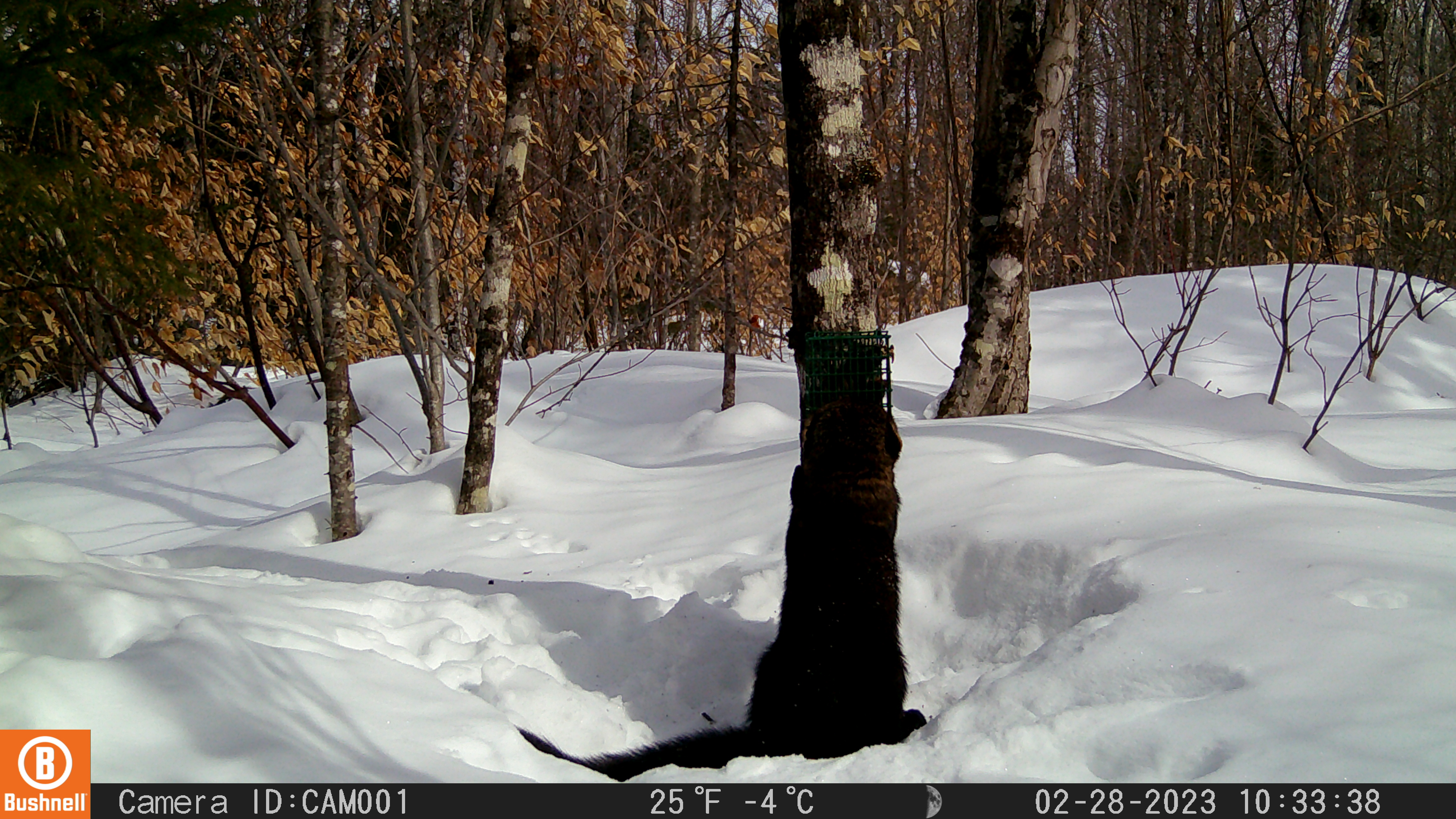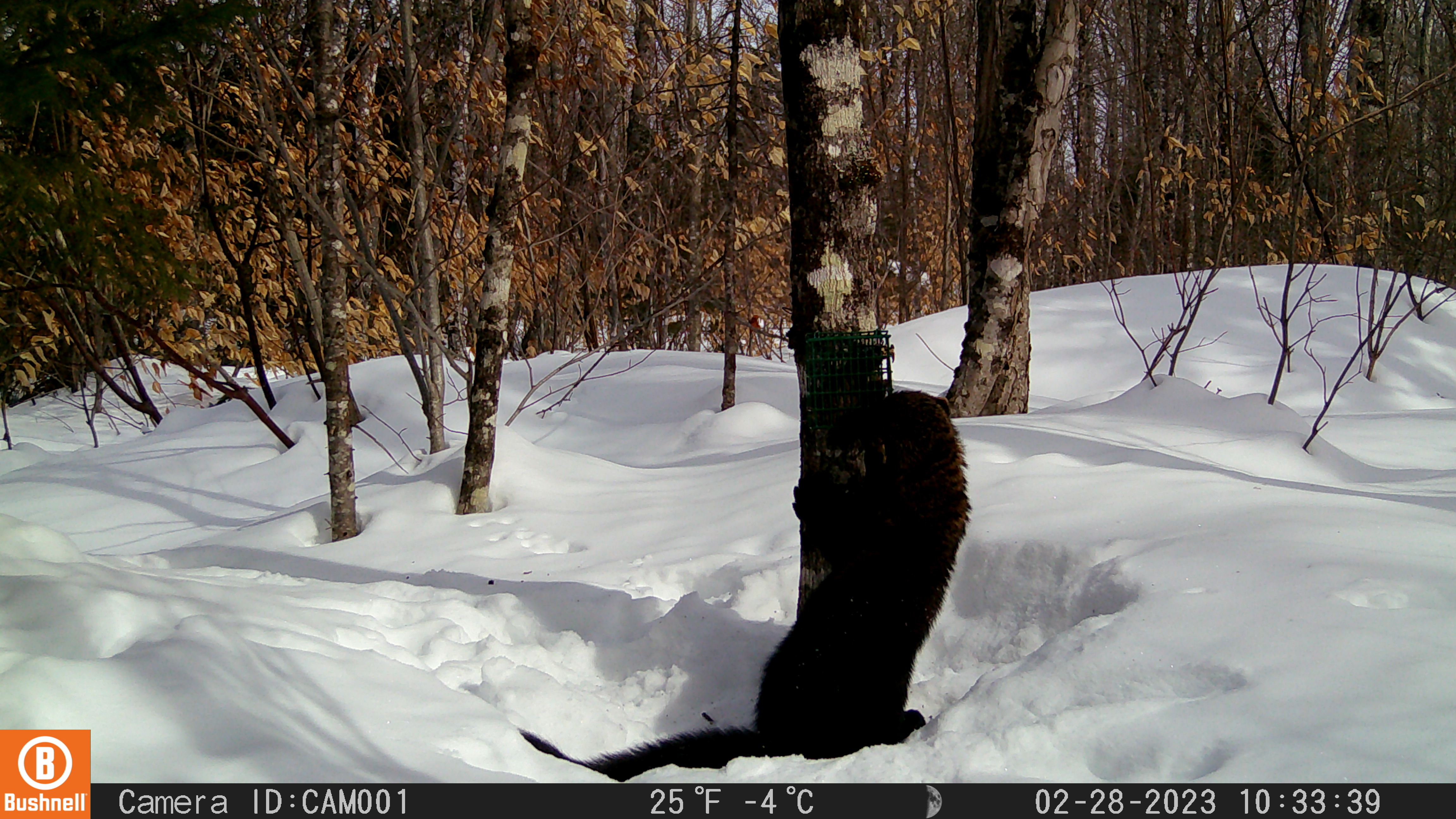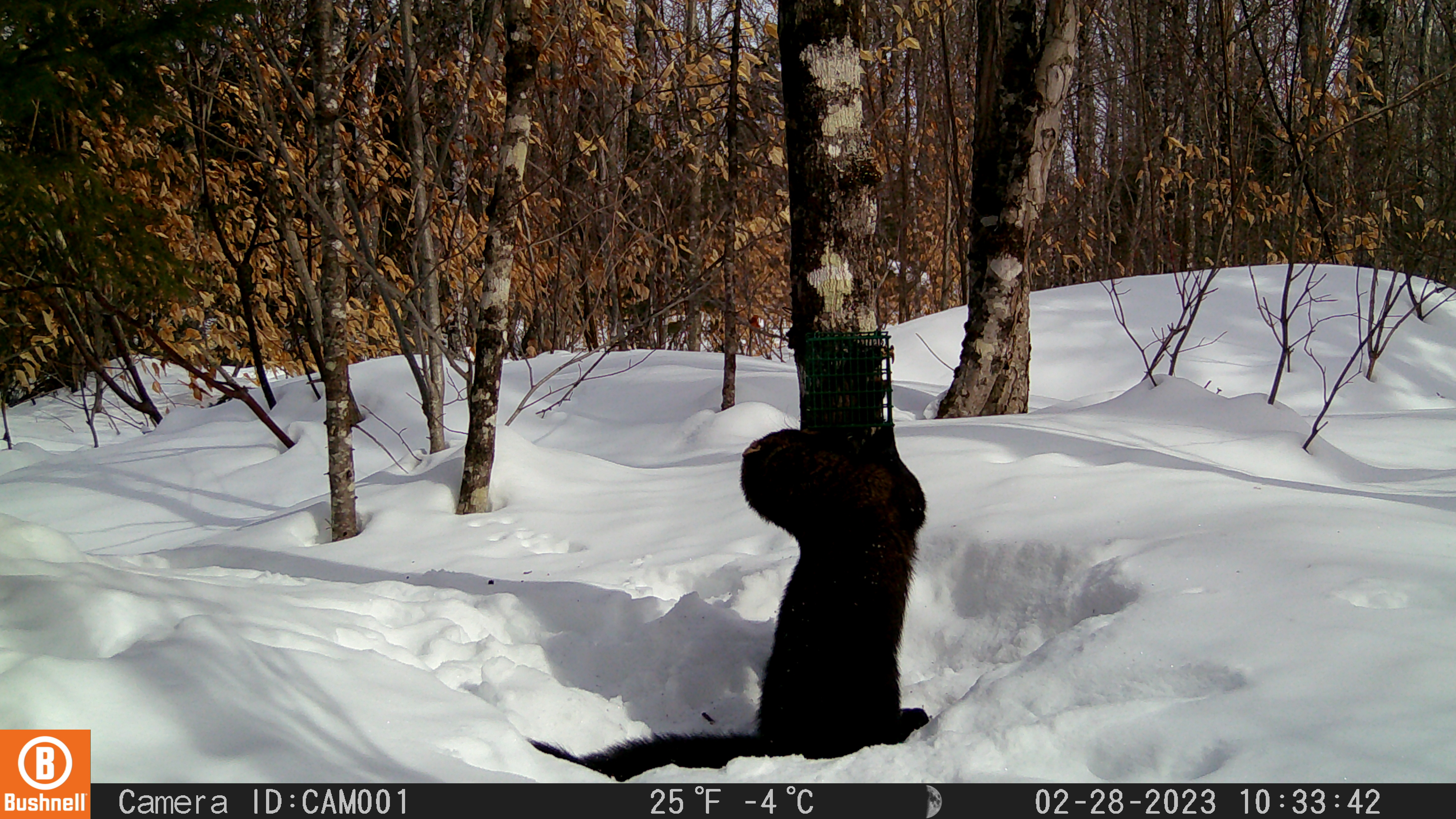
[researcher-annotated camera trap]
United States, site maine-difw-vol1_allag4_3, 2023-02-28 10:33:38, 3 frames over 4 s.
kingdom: Animalia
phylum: Chordata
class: Mammalia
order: Carnivora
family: Mustelidae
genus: Pekania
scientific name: Pekania pennanti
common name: fisher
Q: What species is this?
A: Fisher (Pekania pennanti).